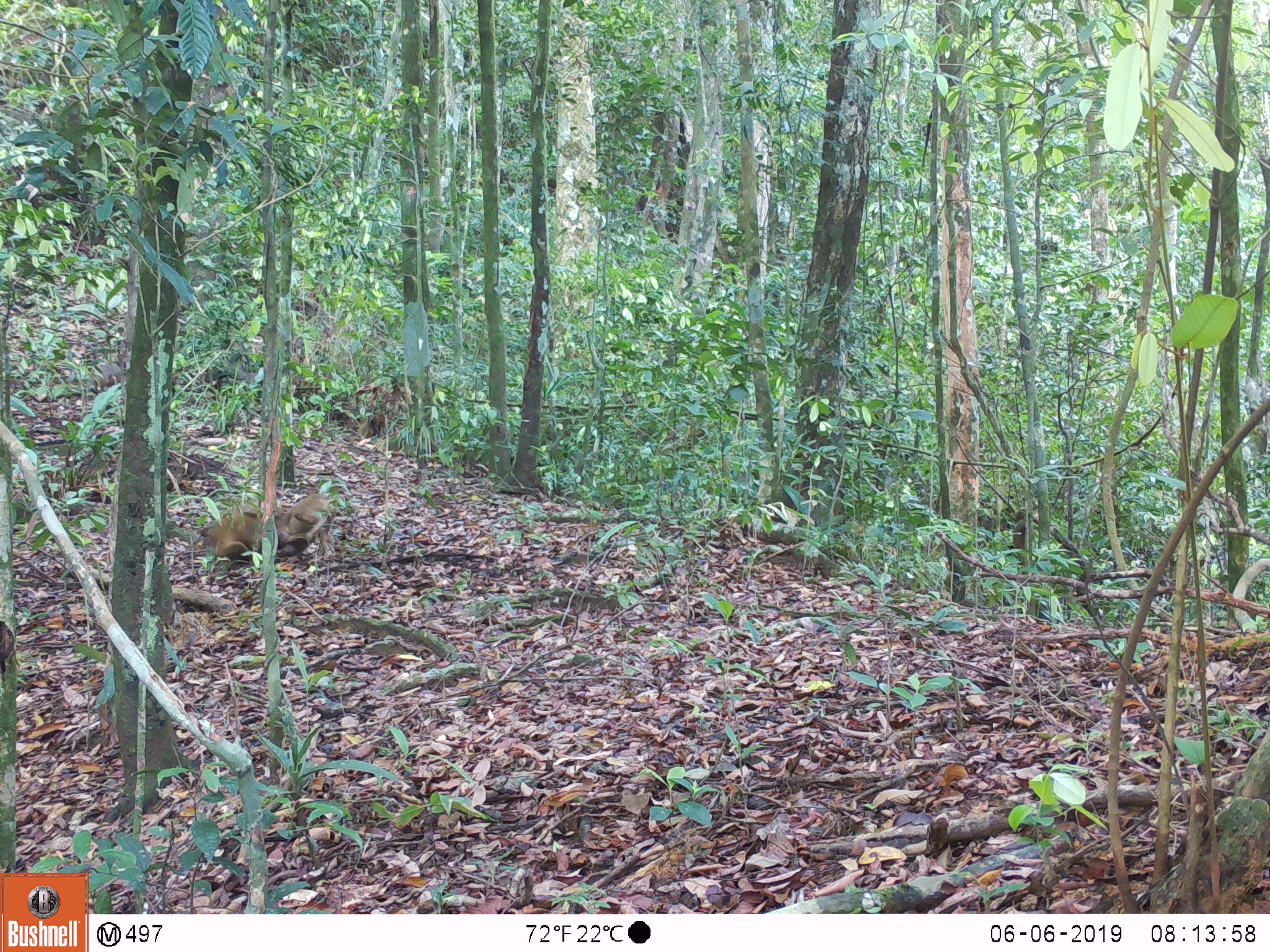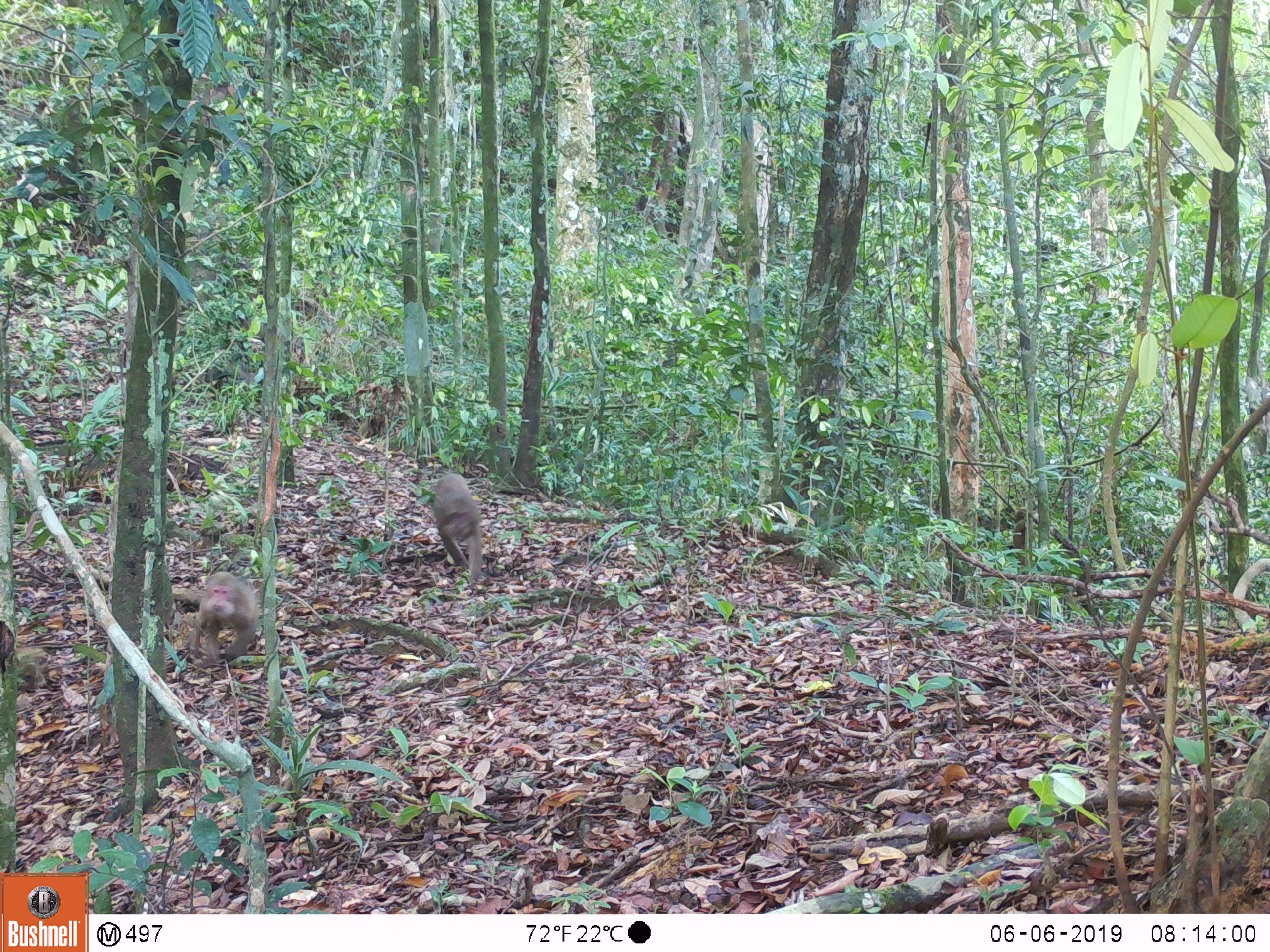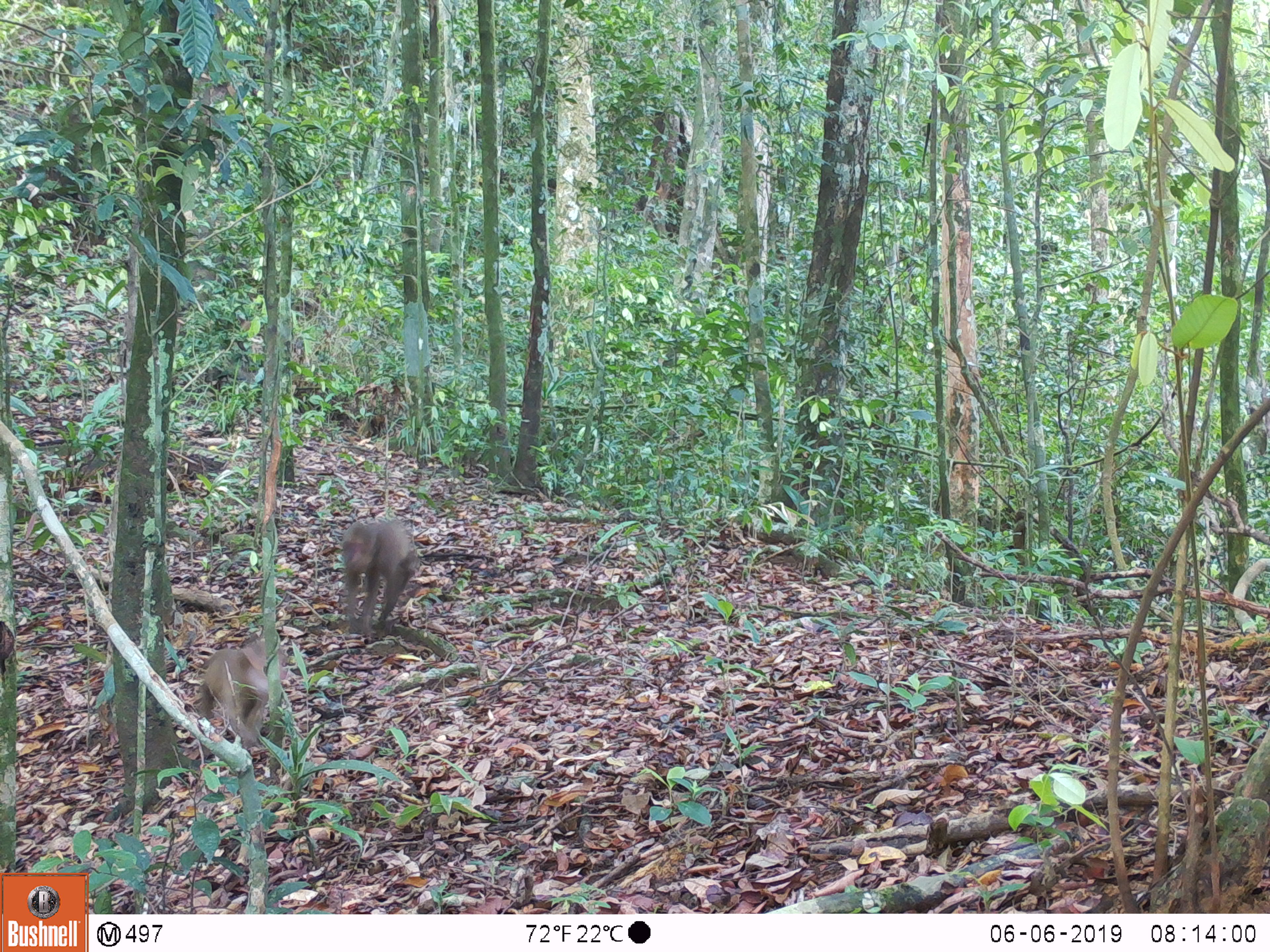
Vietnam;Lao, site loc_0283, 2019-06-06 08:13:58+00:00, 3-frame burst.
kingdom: Animalia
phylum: Chordata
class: Mammalia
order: Primates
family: Cercopithecidae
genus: Macaca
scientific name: Macaca arctoides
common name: stump-tailed macaque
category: stump tailed macaque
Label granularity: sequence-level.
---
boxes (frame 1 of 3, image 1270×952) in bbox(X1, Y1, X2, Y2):
stump tailed macaque: bbox(206, 501, 283, 556); bbox(277, 492, 336, 560); bbox(98, 360, 123, 390)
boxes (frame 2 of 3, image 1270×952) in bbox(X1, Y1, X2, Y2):
stump tailed macaque: bbox(191, 570, 258, 663); bbox(433, 473, 483, 587)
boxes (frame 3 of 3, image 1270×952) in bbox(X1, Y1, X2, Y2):
stump tailed macaque: bbox(201, 630, 288, 750); bbox(342, 519, 416, 643)